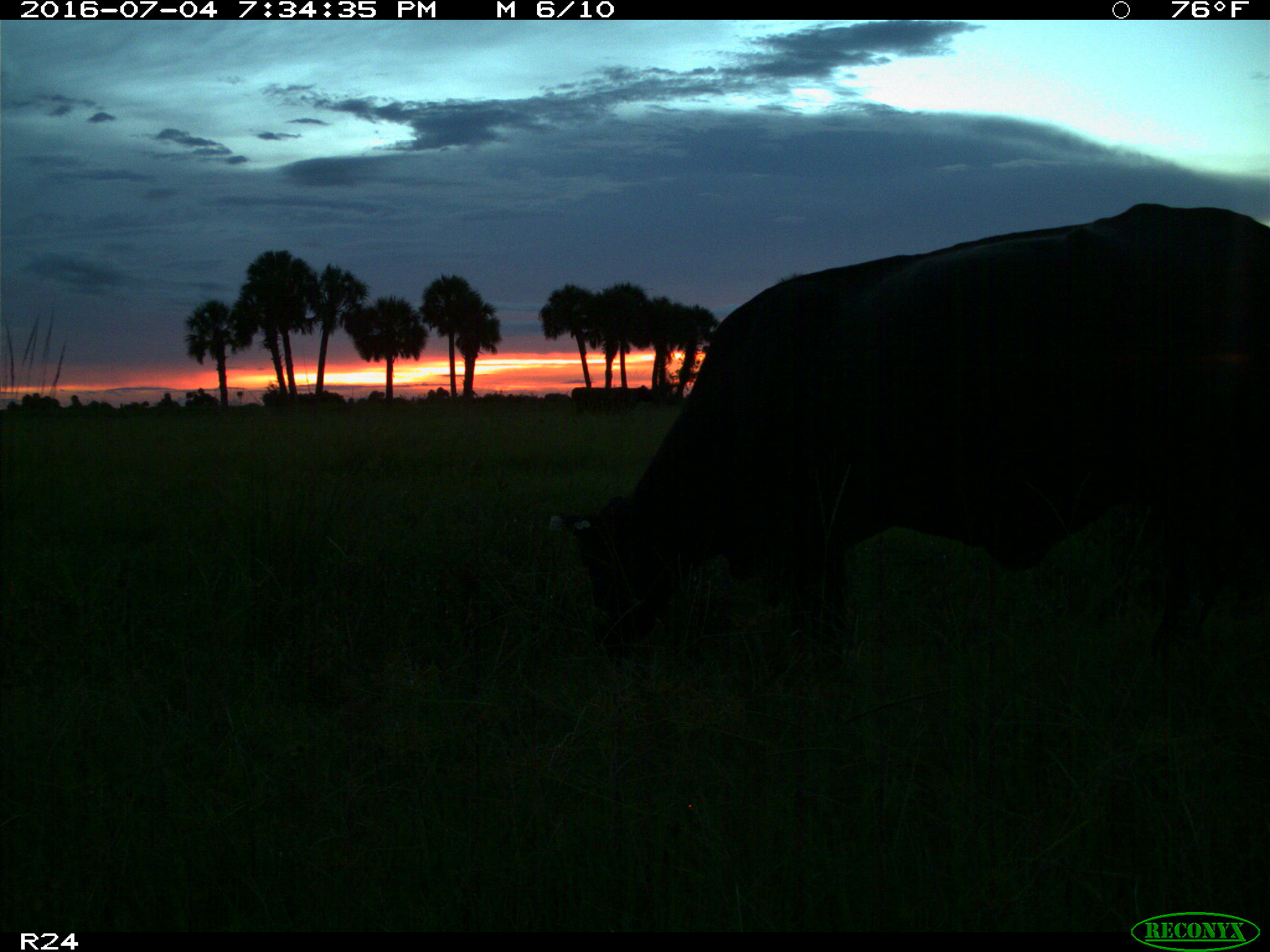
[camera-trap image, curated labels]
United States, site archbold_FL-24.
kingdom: Animalia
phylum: Chordata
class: Mammalia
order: Artiodactyla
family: Bovidae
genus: Bos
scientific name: Bos taurus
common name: domestic cow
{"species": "Bos taurus (domestic cow)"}